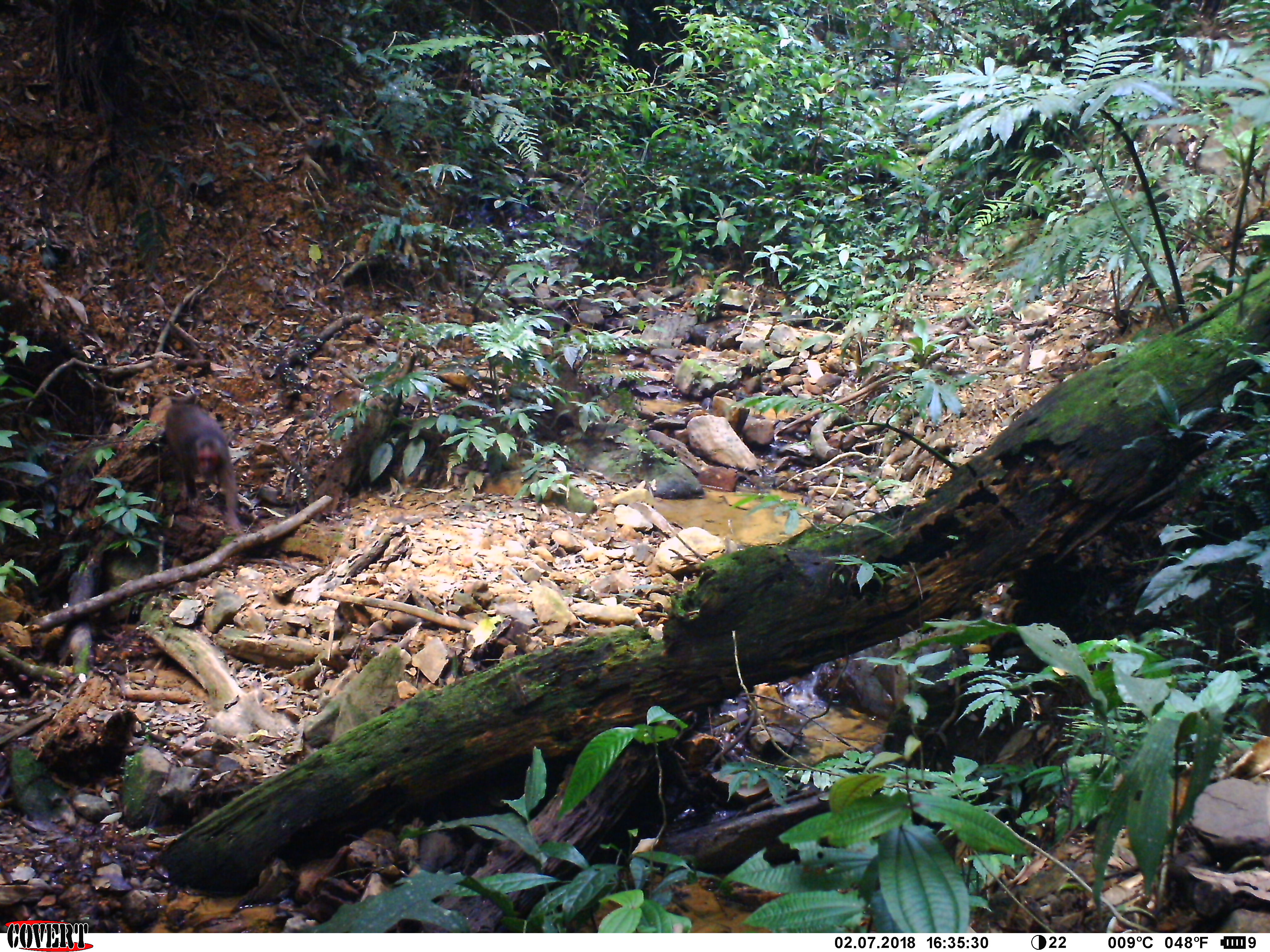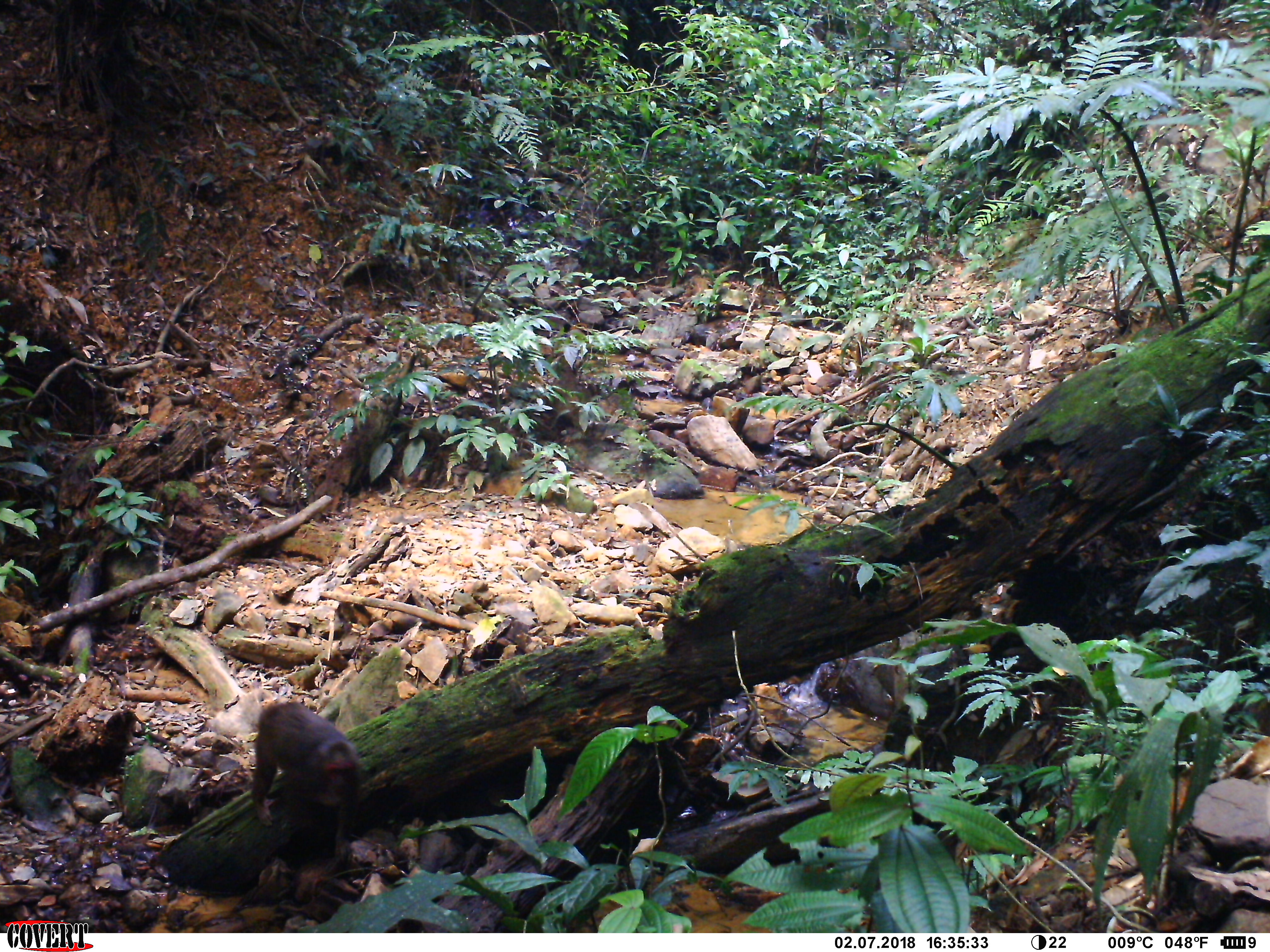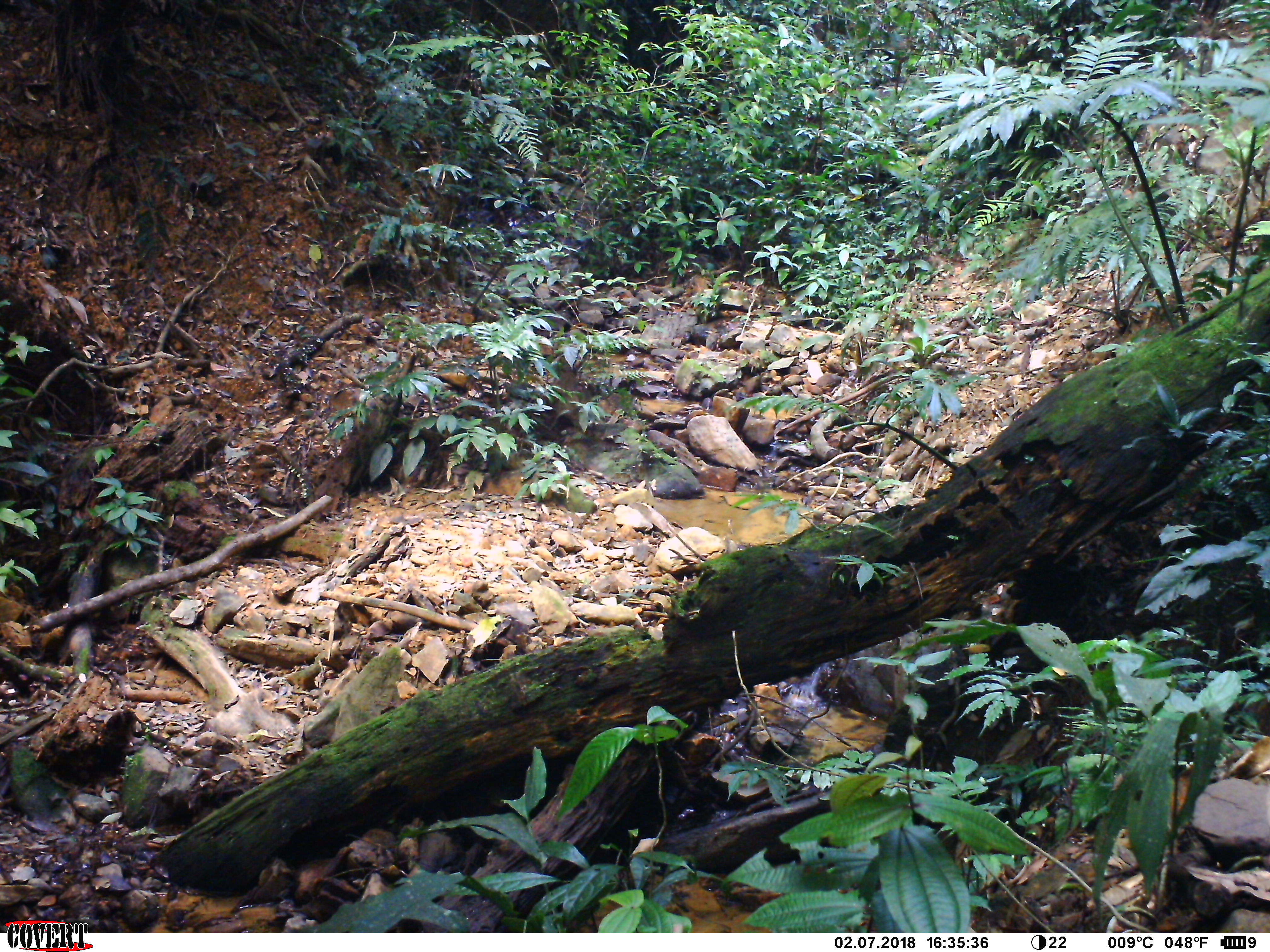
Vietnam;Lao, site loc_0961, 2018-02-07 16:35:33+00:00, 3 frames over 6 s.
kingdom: Animalia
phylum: Chordata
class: Mammalia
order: Primates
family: Cercopithecidae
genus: Macaca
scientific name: Macaca arctoides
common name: stump-tailed macaque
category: stump tailed macaque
Stump tailed macaque (stump-tailed macaque) (Macaca arctoides). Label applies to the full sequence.